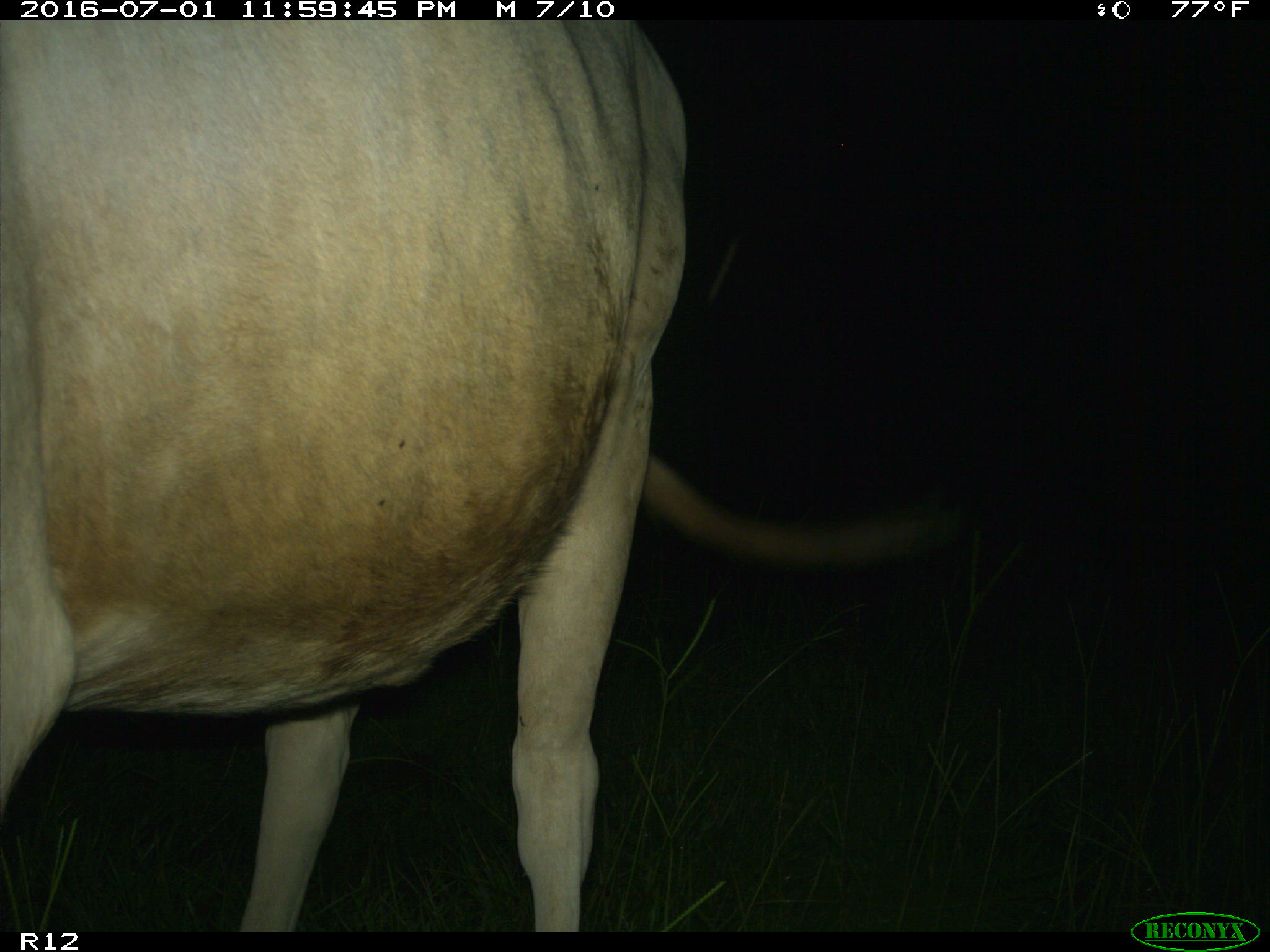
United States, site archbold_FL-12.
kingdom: Animalia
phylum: Chordata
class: Mammalia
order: Artiodactyla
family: Bovidae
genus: Bos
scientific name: Bos taurus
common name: domestic cow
Bos taurus (domestic cow).